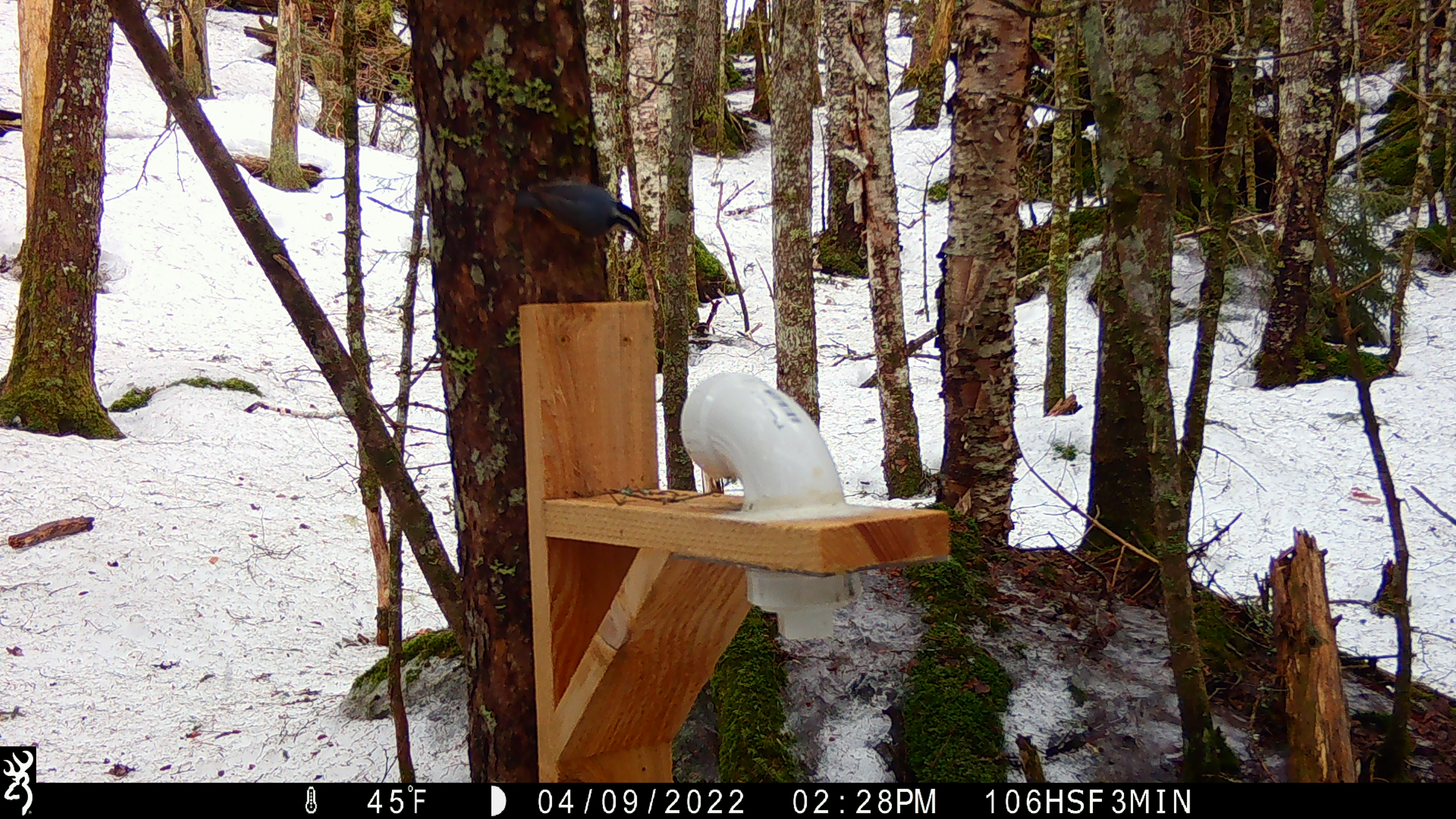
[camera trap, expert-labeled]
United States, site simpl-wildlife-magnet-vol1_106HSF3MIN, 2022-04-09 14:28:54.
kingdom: Animalia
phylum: Chordata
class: Aves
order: Passeriformes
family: Sittidae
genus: Sitta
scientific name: Sitta canadensis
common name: red-breasted nuthatch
Red-breasted nuthatch (Sitta canadensis).